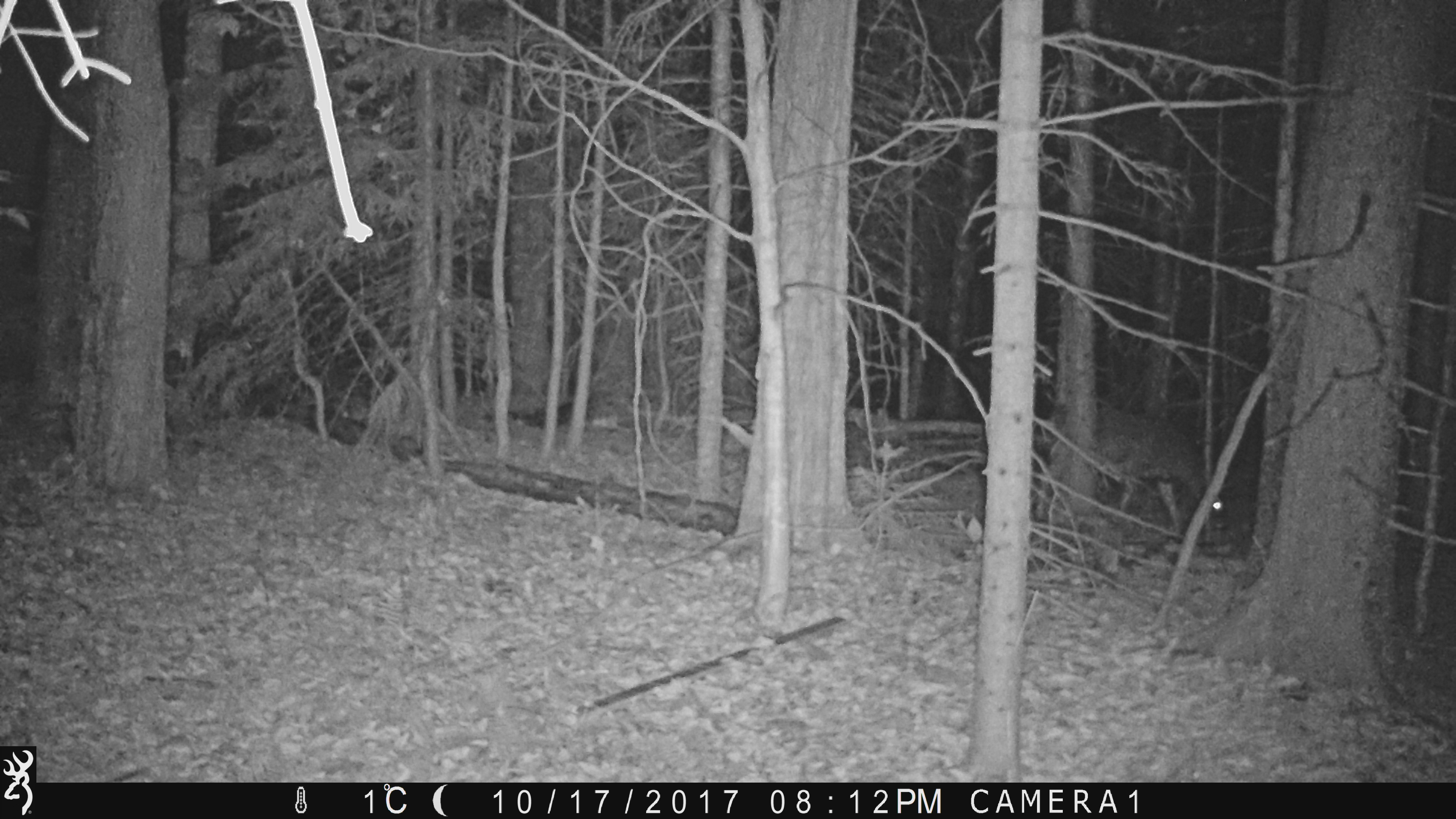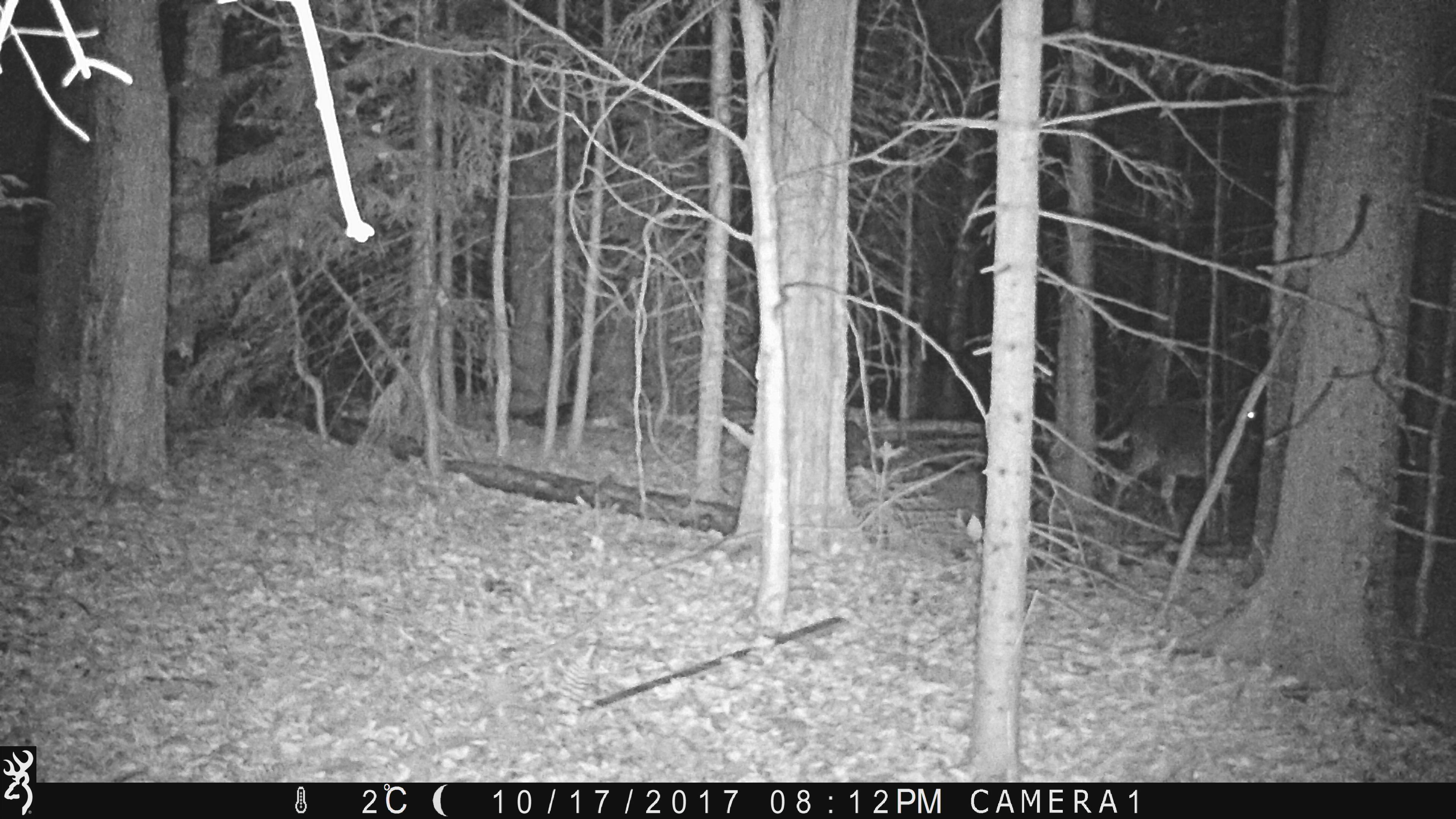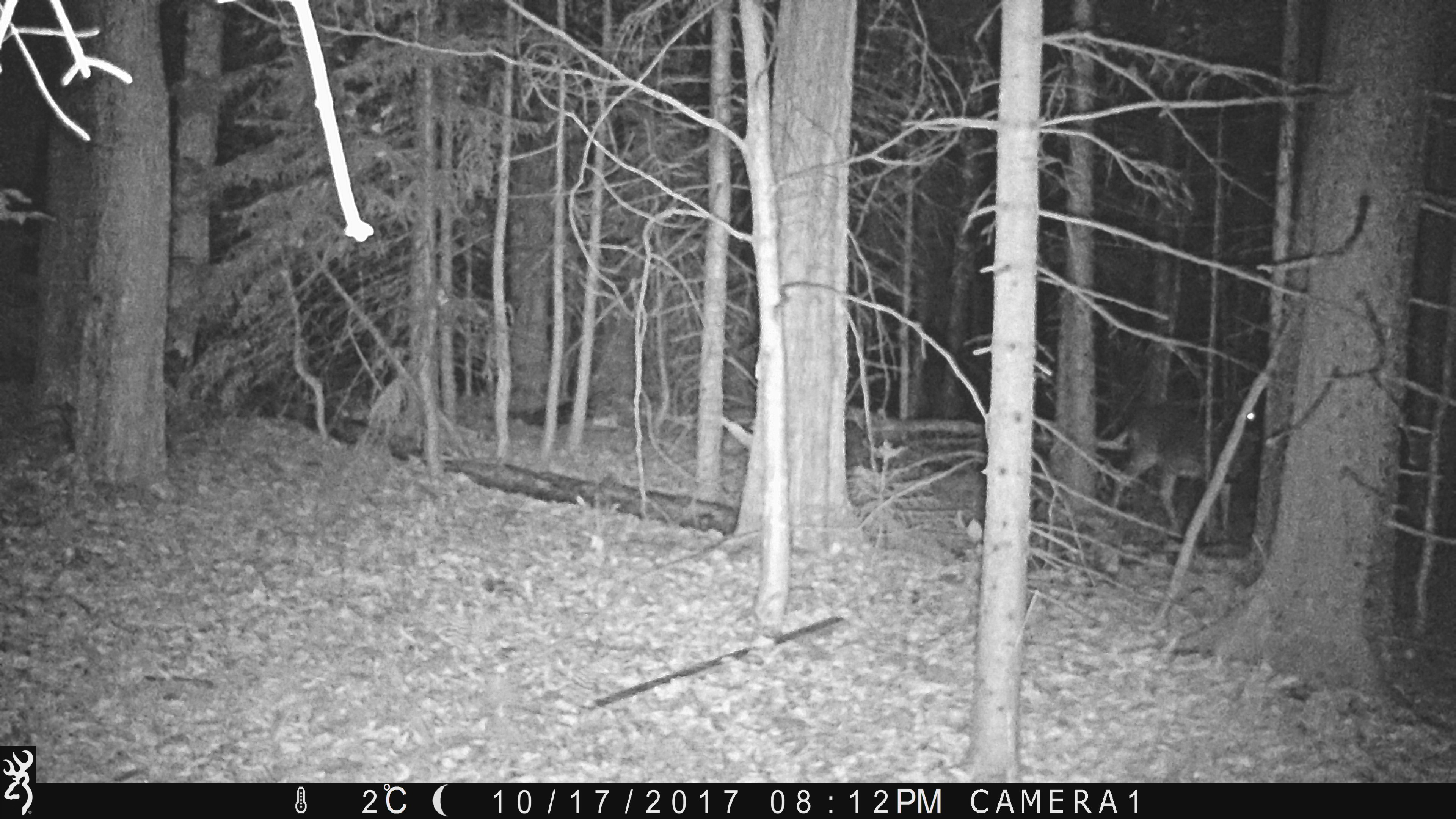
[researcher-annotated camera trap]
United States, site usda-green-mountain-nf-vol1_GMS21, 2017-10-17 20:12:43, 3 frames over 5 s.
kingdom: Animalia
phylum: Chordata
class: Mammalia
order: Artiodactyla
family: Cervidae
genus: Odocoileus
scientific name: Odocoileus virginianus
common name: white-tailed deer